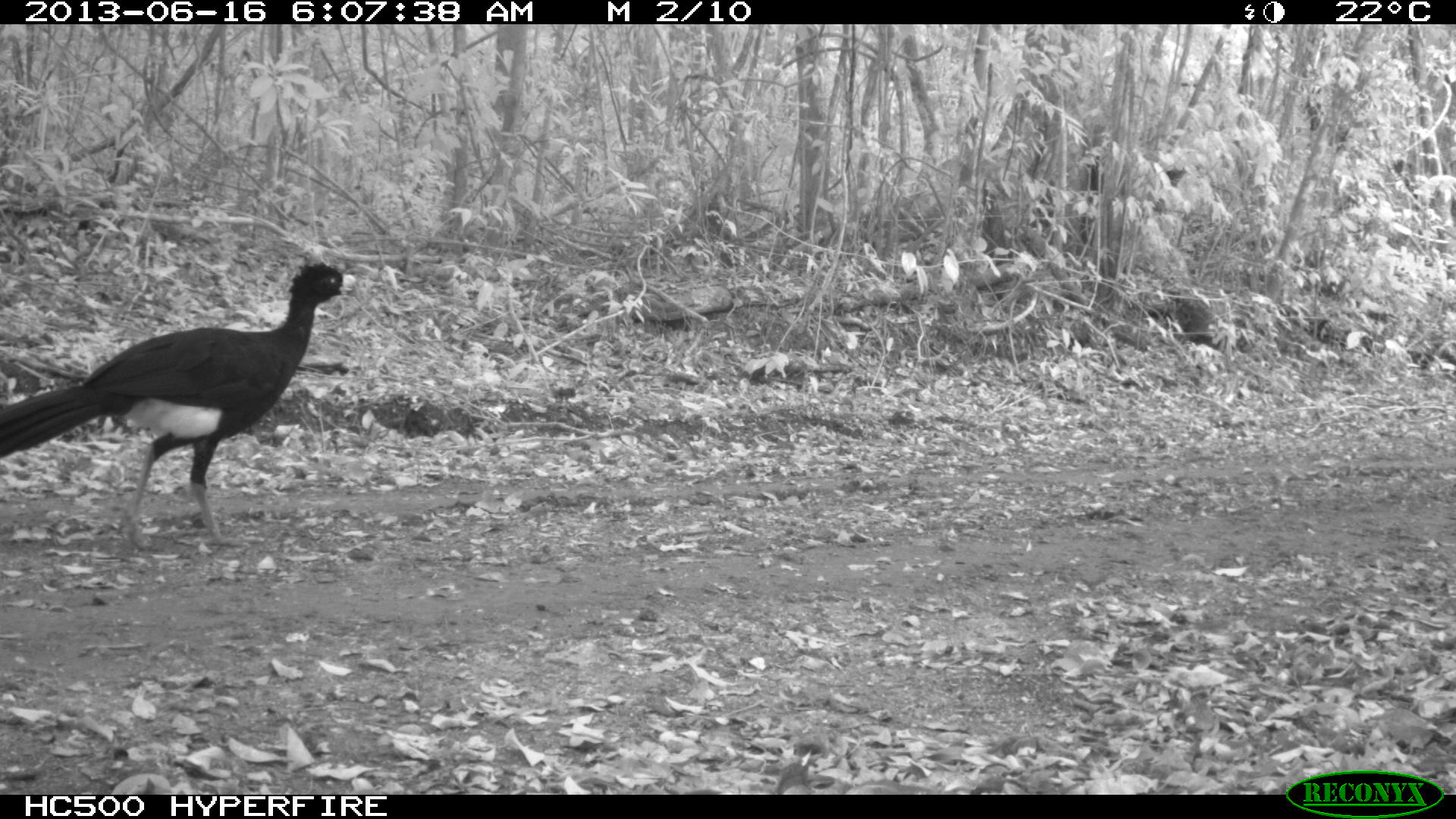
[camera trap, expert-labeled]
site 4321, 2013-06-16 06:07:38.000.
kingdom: Animalia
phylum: Chordata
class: Aves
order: Galliformes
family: Cracidae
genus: Crax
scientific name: Crax rubra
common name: great curassow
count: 1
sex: male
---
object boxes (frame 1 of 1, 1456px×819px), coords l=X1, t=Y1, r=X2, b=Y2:
crax rubra: l=0, t=260, r=357, b=552